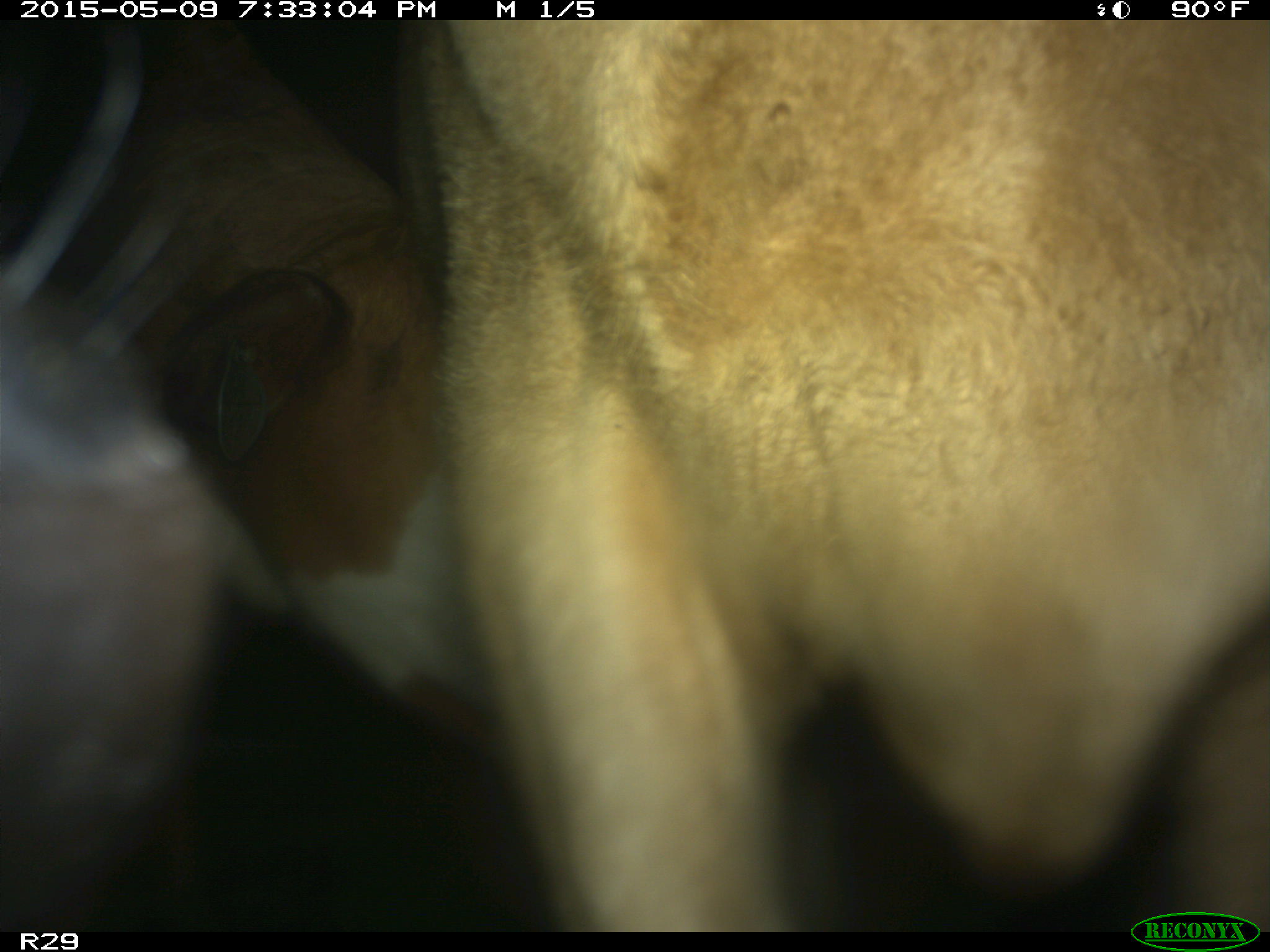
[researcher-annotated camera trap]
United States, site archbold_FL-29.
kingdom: Animalia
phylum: Chordata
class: Mammalia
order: Artiodactyla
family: Bovidae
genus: Bos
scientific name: Bos taurus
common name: domestic cow